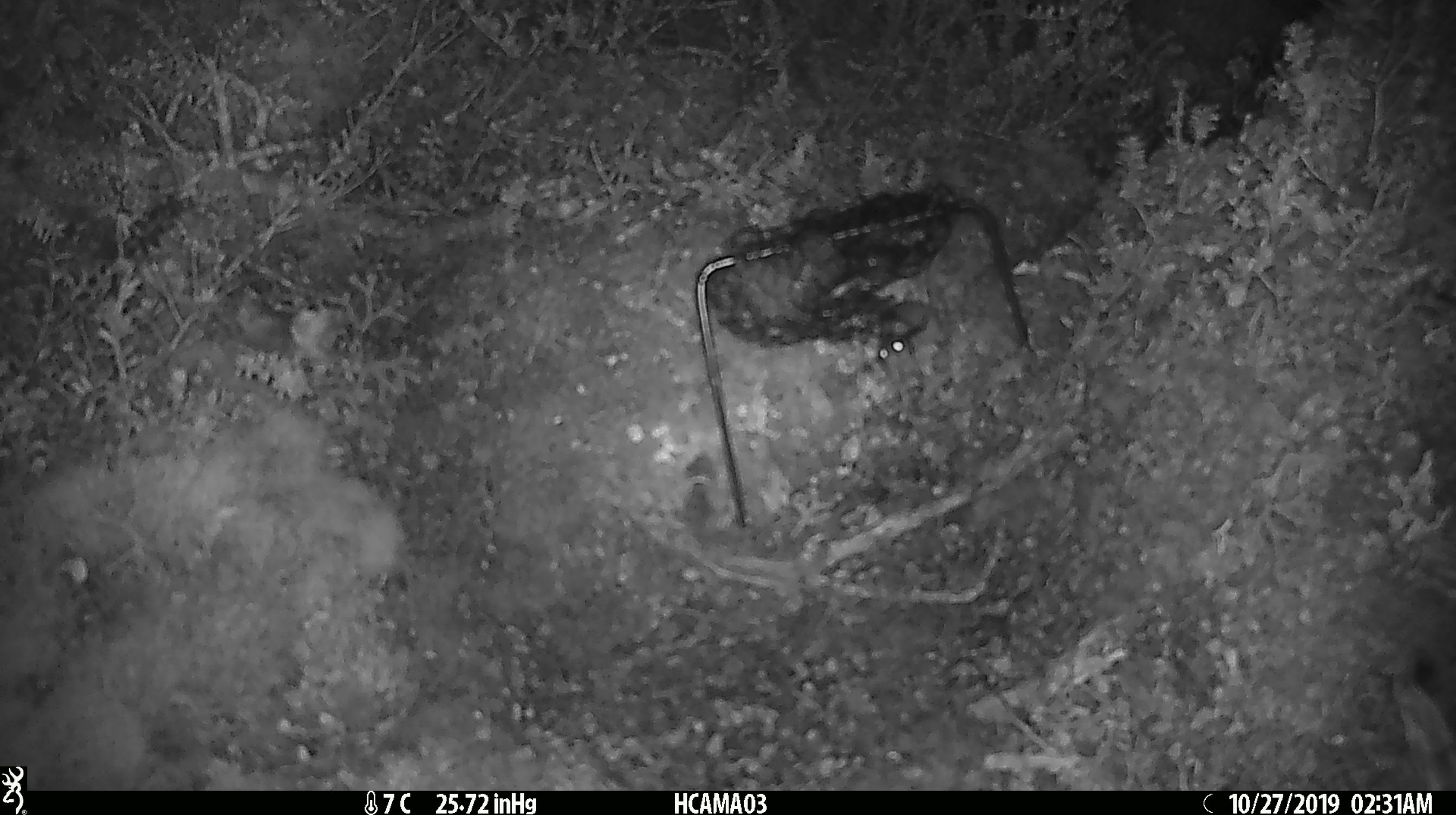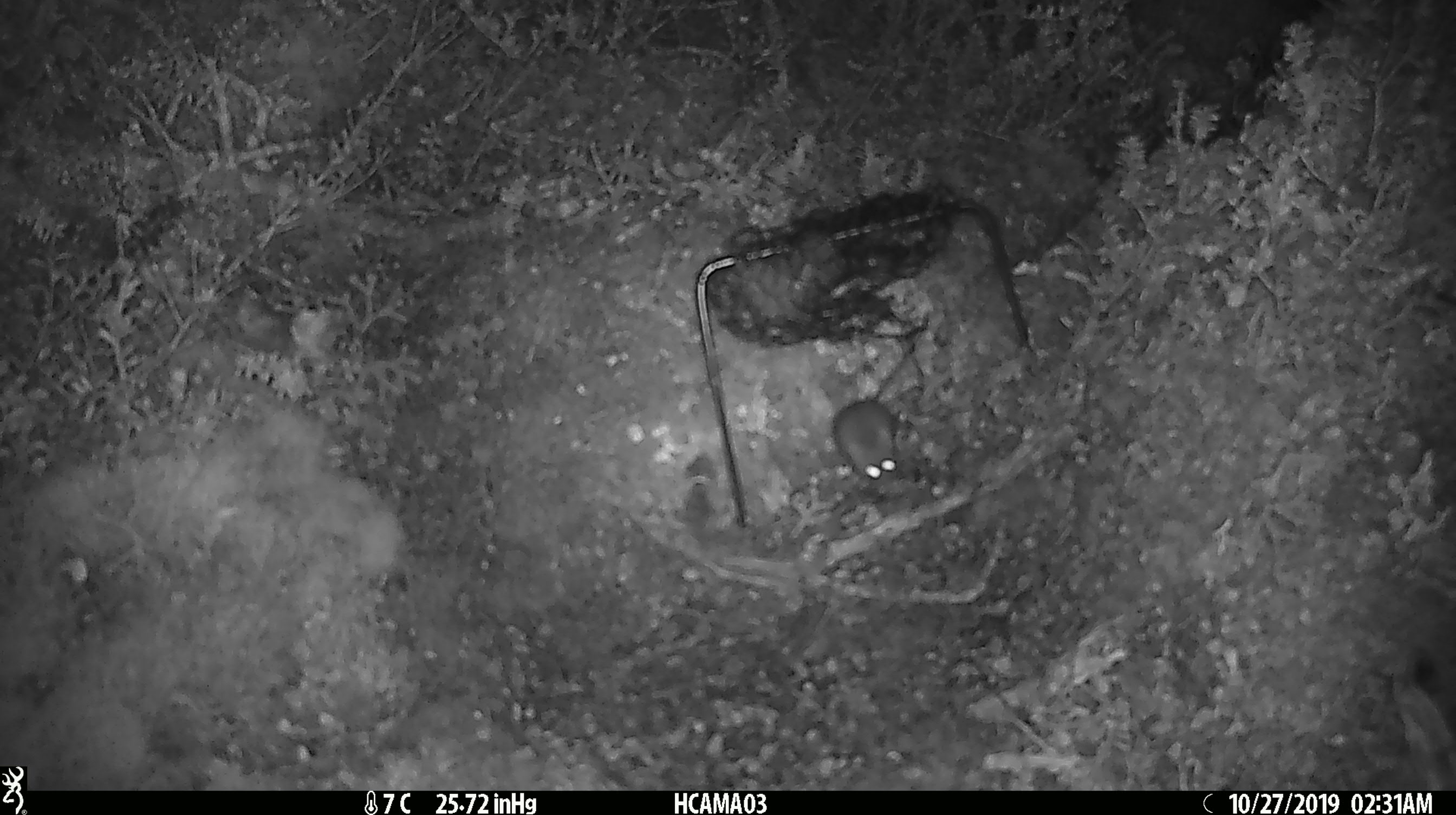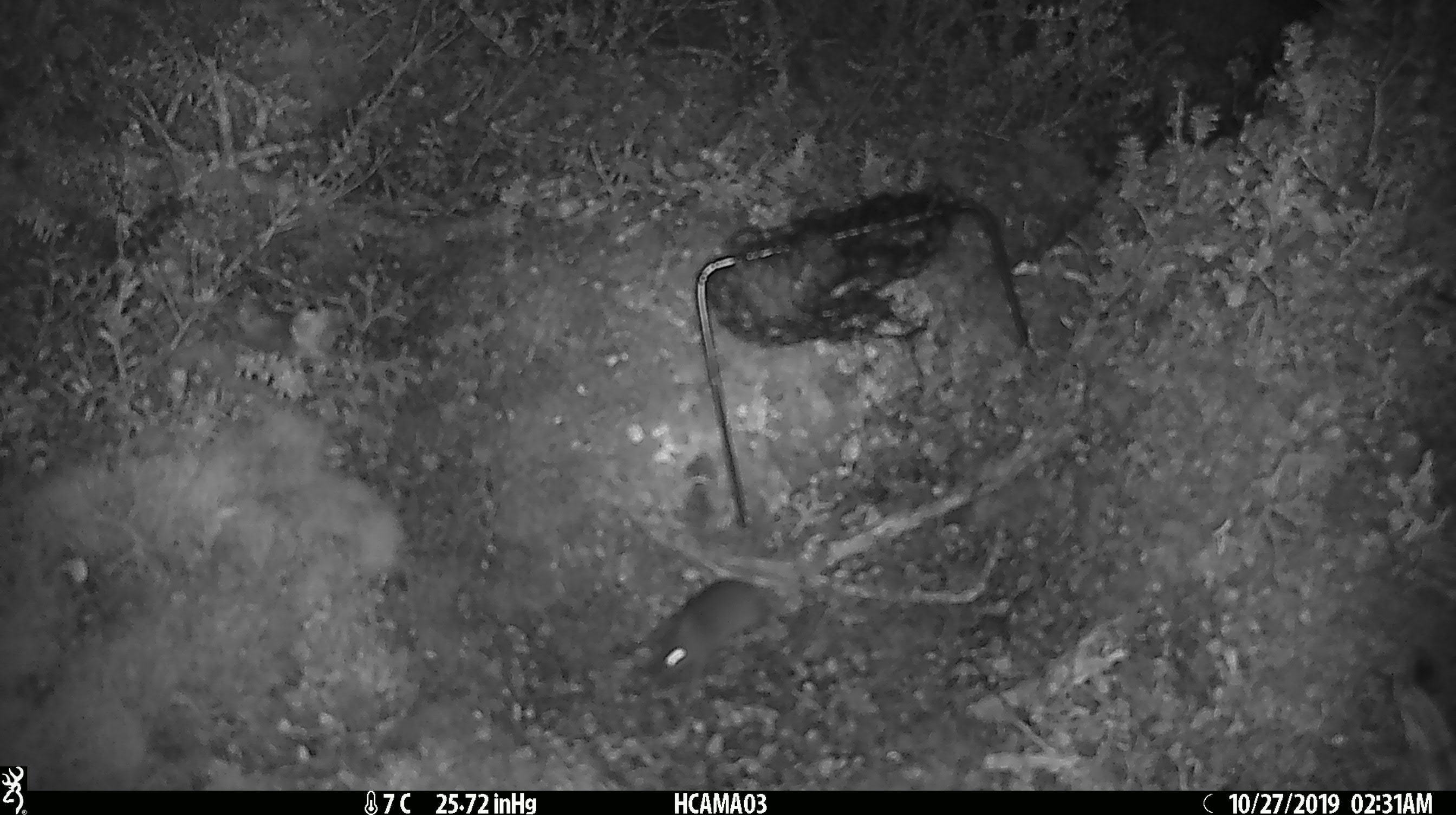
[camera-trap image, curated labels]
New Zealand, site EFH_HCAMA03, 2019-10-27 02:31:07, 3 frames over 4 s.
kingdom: Animalia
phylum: Chordata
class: Mammalia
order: Rodentia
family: Muridae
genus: Mus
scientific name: Mus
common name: mouse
Mouse (Mus).